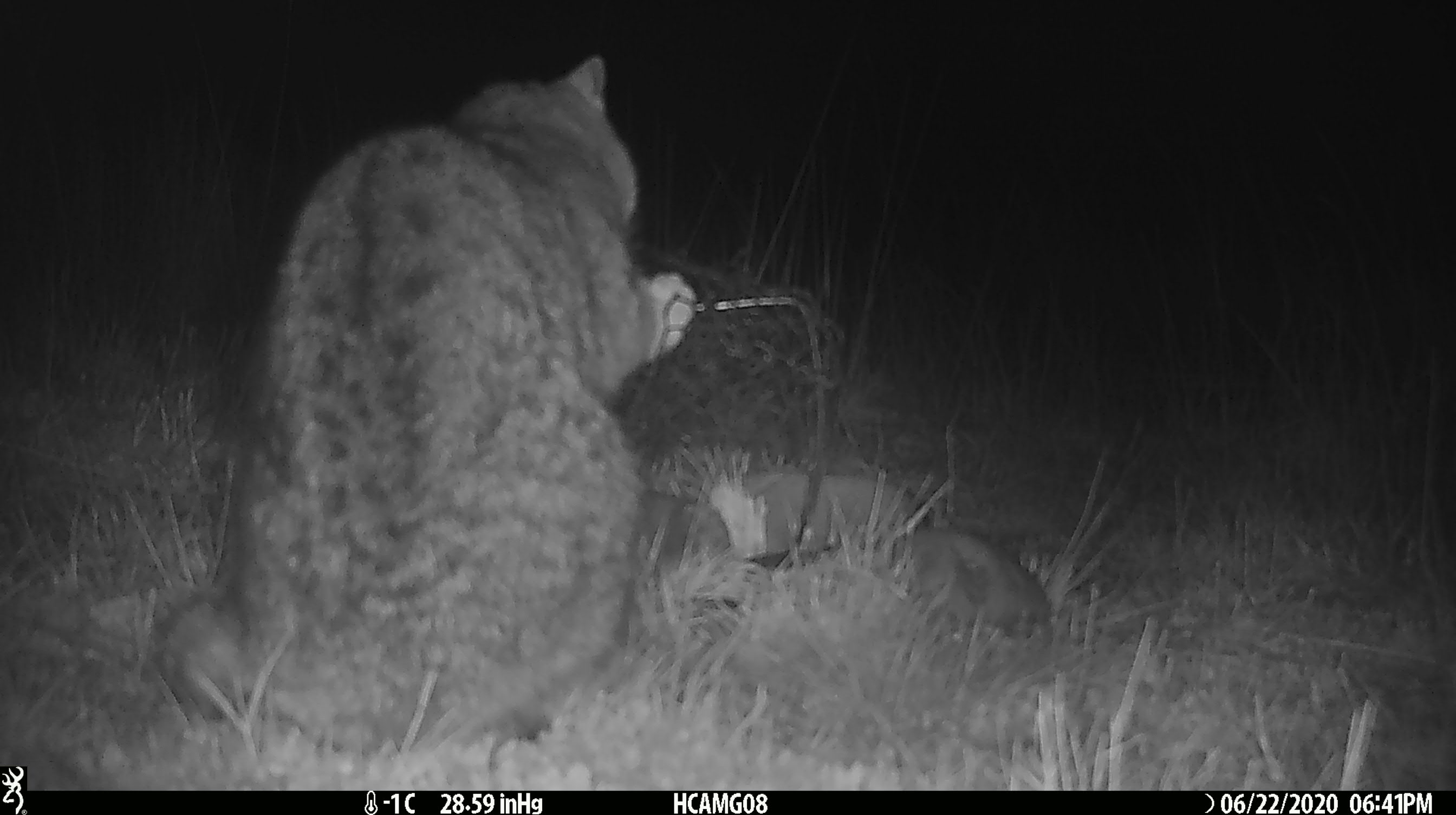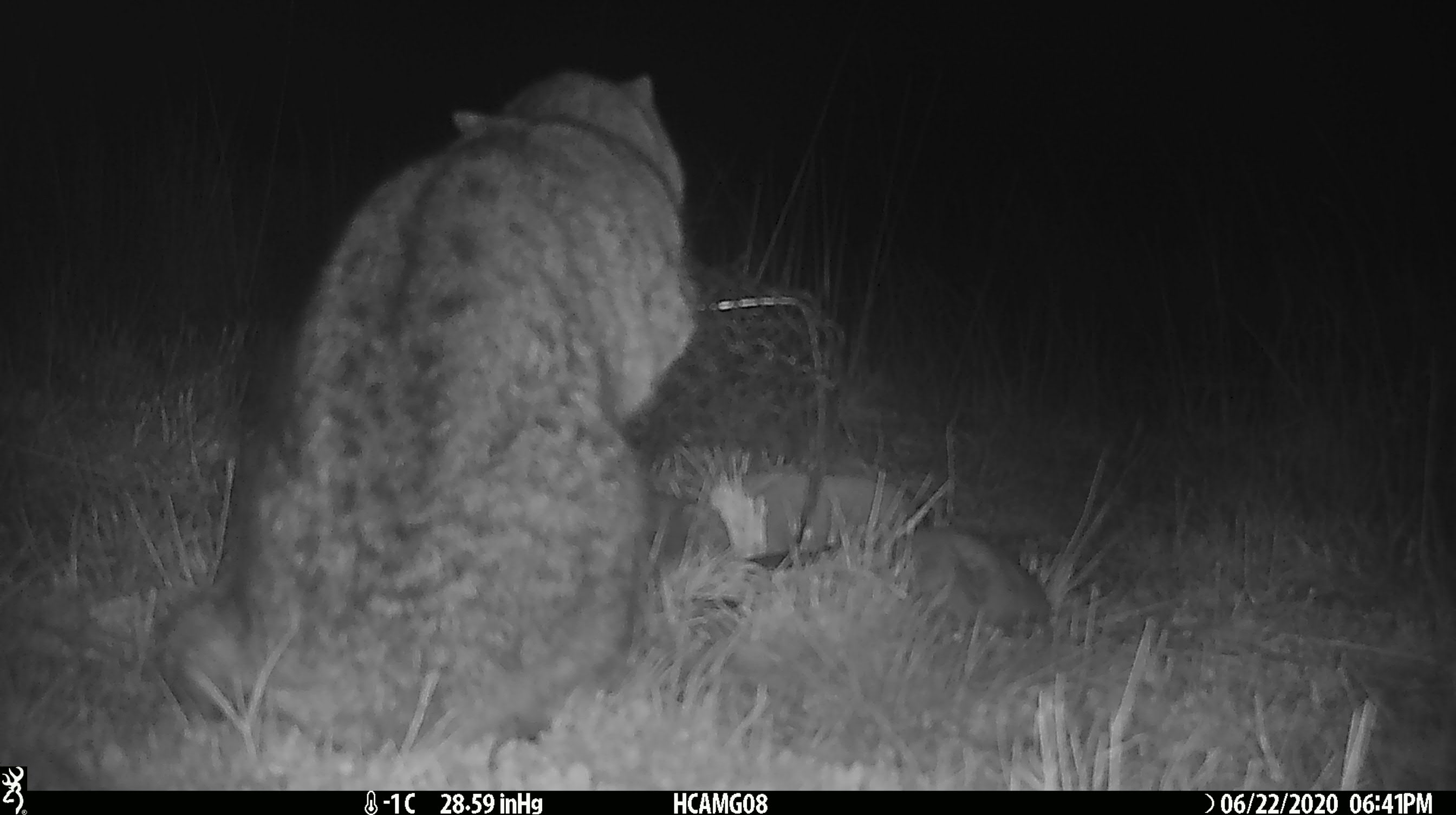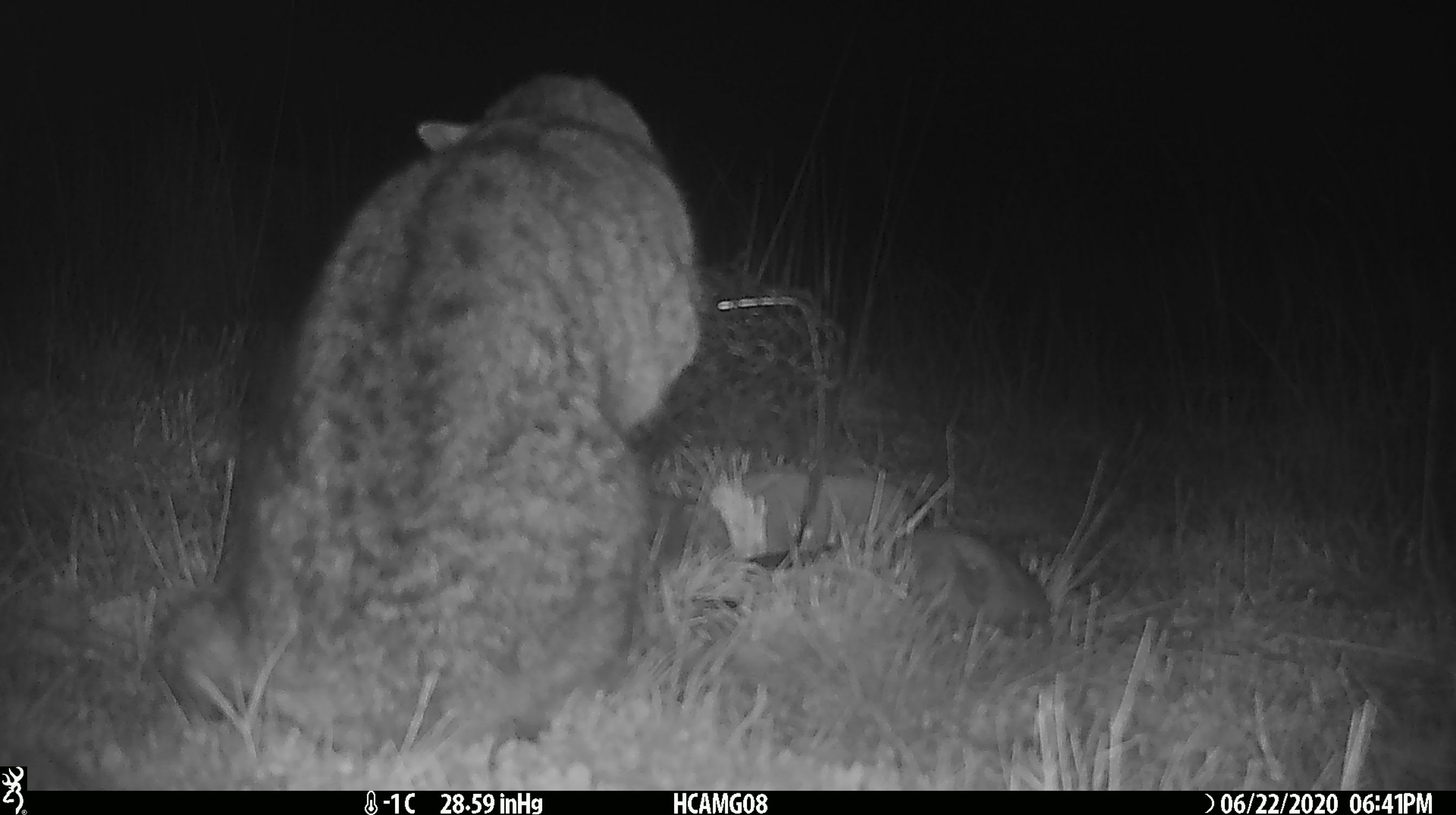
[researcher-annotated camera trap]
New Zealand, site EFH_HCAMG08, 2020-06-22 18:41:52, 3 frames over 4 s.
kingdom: Animalia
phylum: Chordata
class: Mammalia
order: Carnivora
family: Felidae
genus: Felis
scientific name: Felis catus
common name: domestic cat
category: cat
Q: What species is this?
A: Cat (domestic cat) (Felis catus).